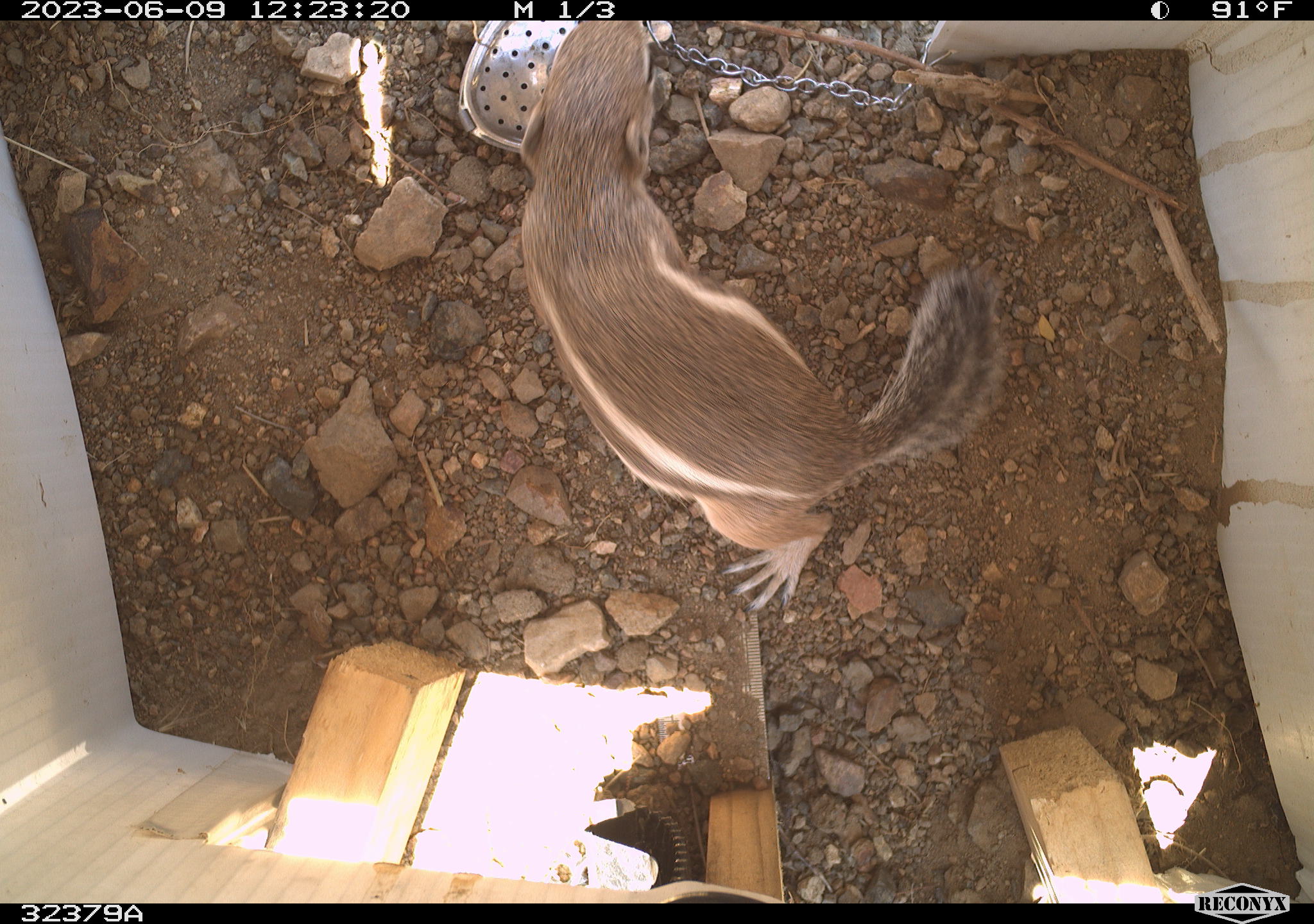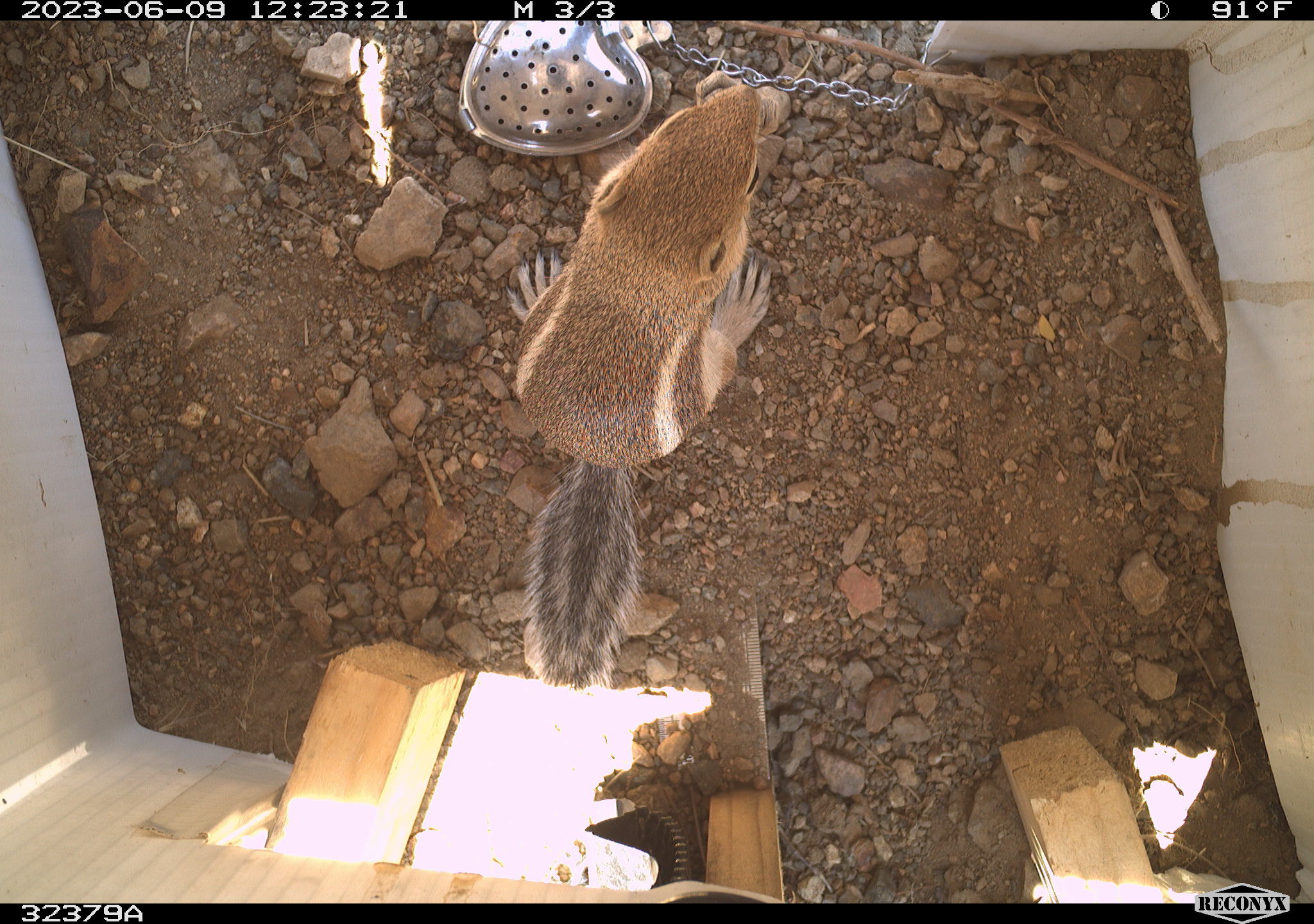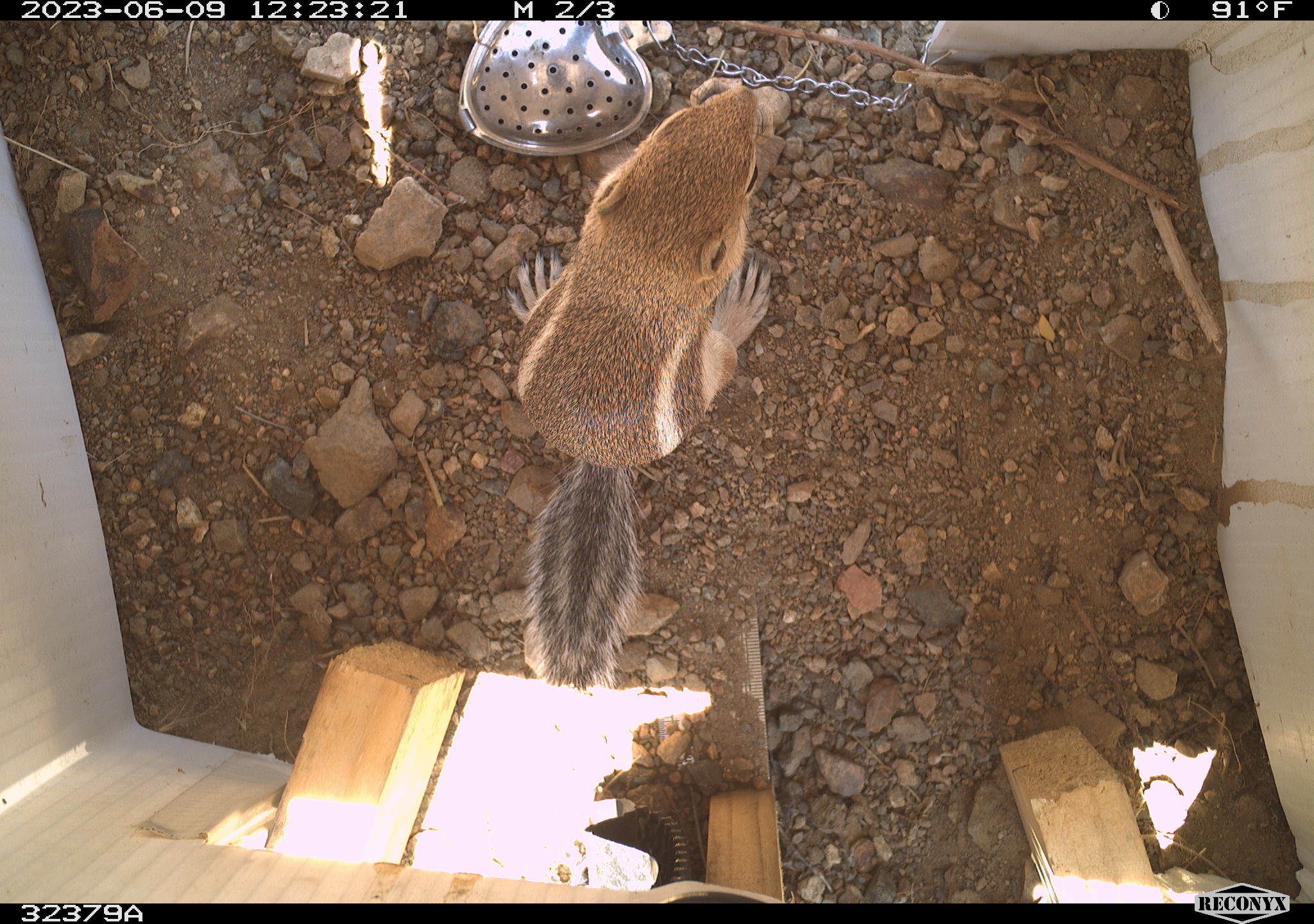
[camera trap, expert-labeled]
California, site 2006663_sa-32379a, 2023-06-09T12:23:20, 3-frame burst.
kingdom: Animalia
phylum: Chordata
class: Mammalia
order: Rodentia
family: Sciuridae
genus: Ammospermophilus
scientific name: Ammospermophilus leucurus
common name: white-tailed antelope squirrel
White-tailed antelope squirrel (Ammospermophilus leucurus).